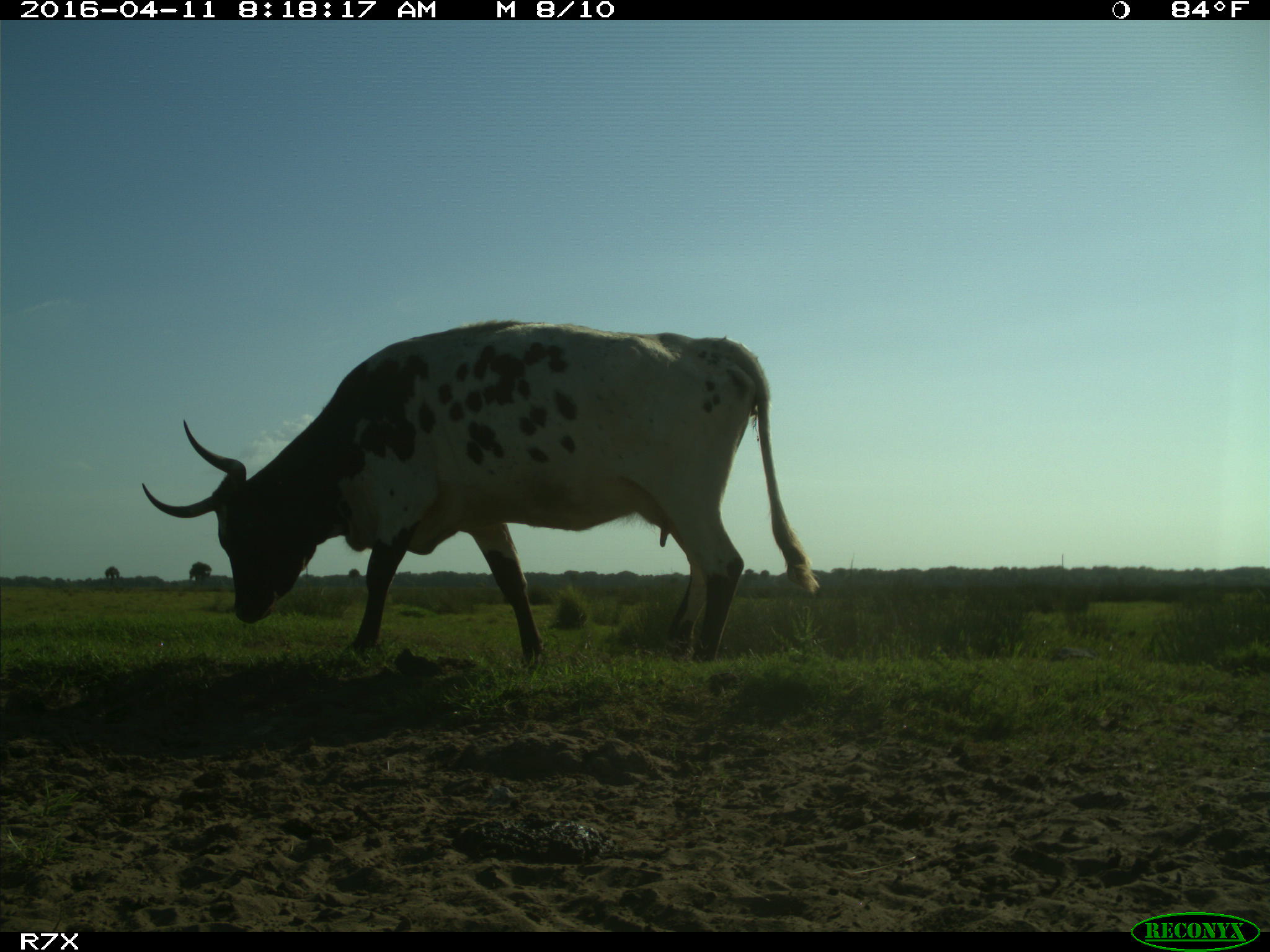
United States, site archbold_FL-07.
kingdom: Animalia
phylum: Chordata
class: Mammalia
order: Artiodactyla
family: Bovidae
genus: Bos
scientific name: Bos taurus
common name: domestic cow